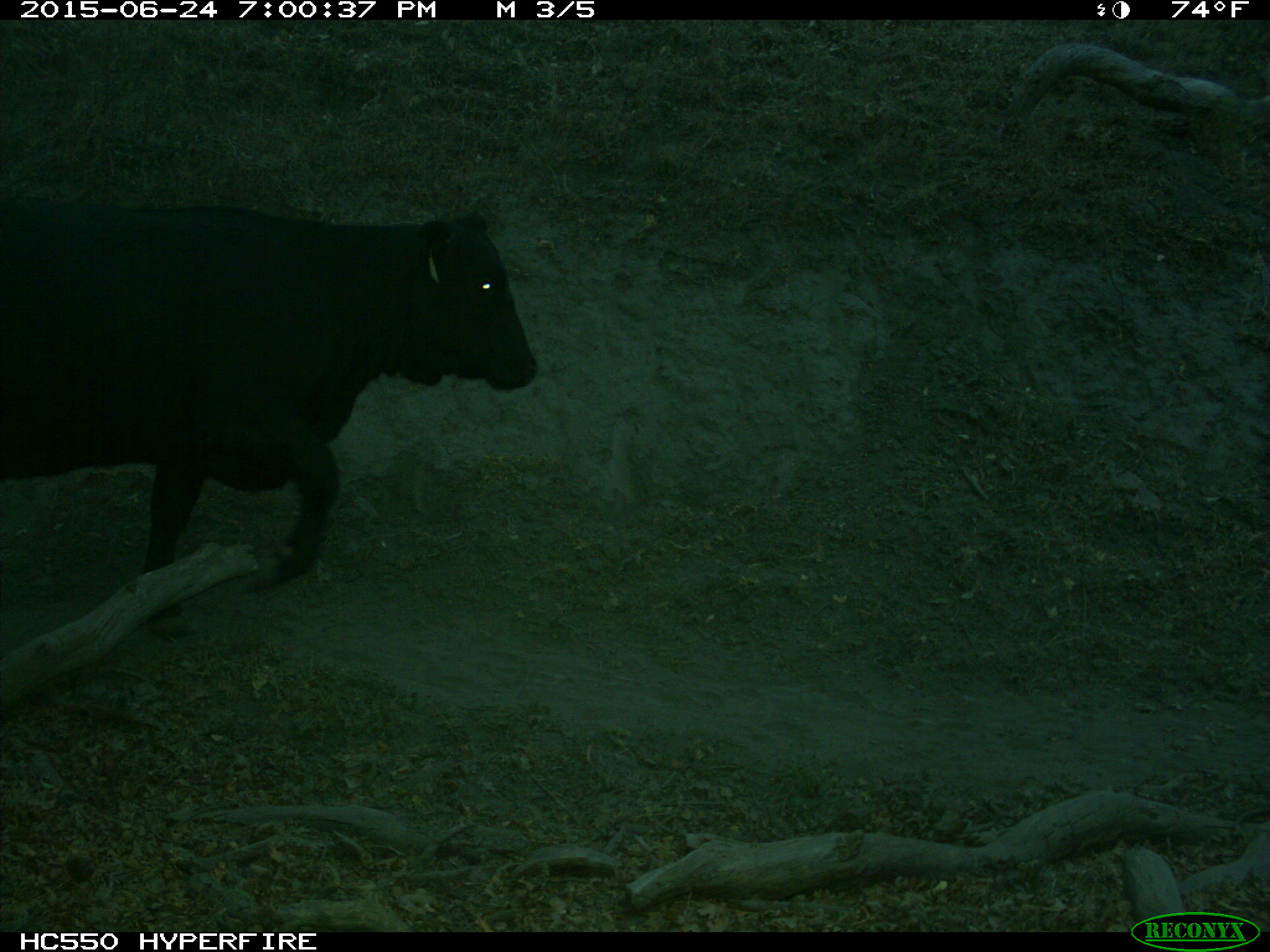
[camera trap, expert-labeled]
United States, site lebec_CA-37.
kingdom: Animalia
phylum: Chordata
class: Mammalia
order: Artiodactyla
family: Bovidae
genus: Bos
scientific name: Bos taurus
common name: domestic cow